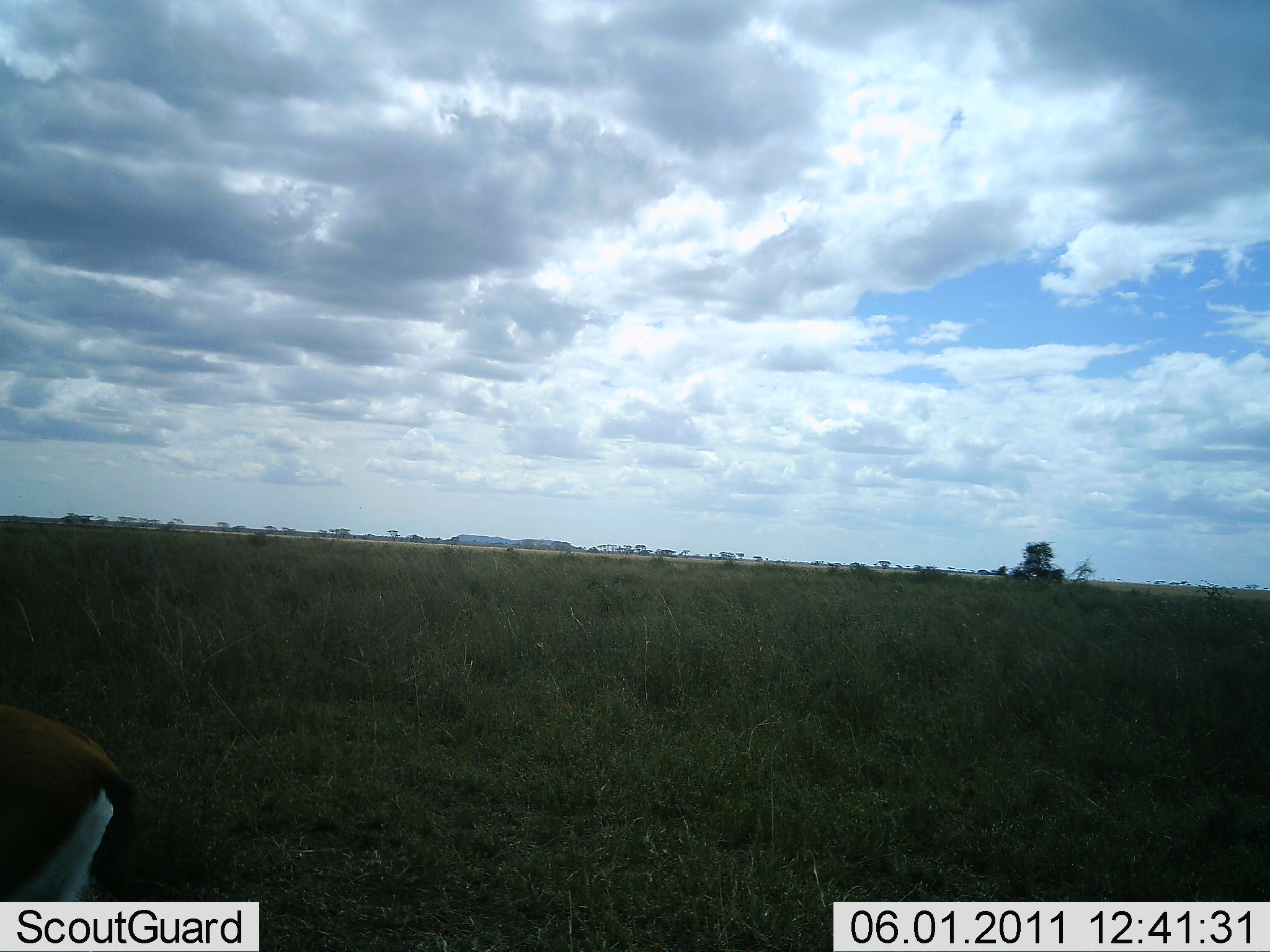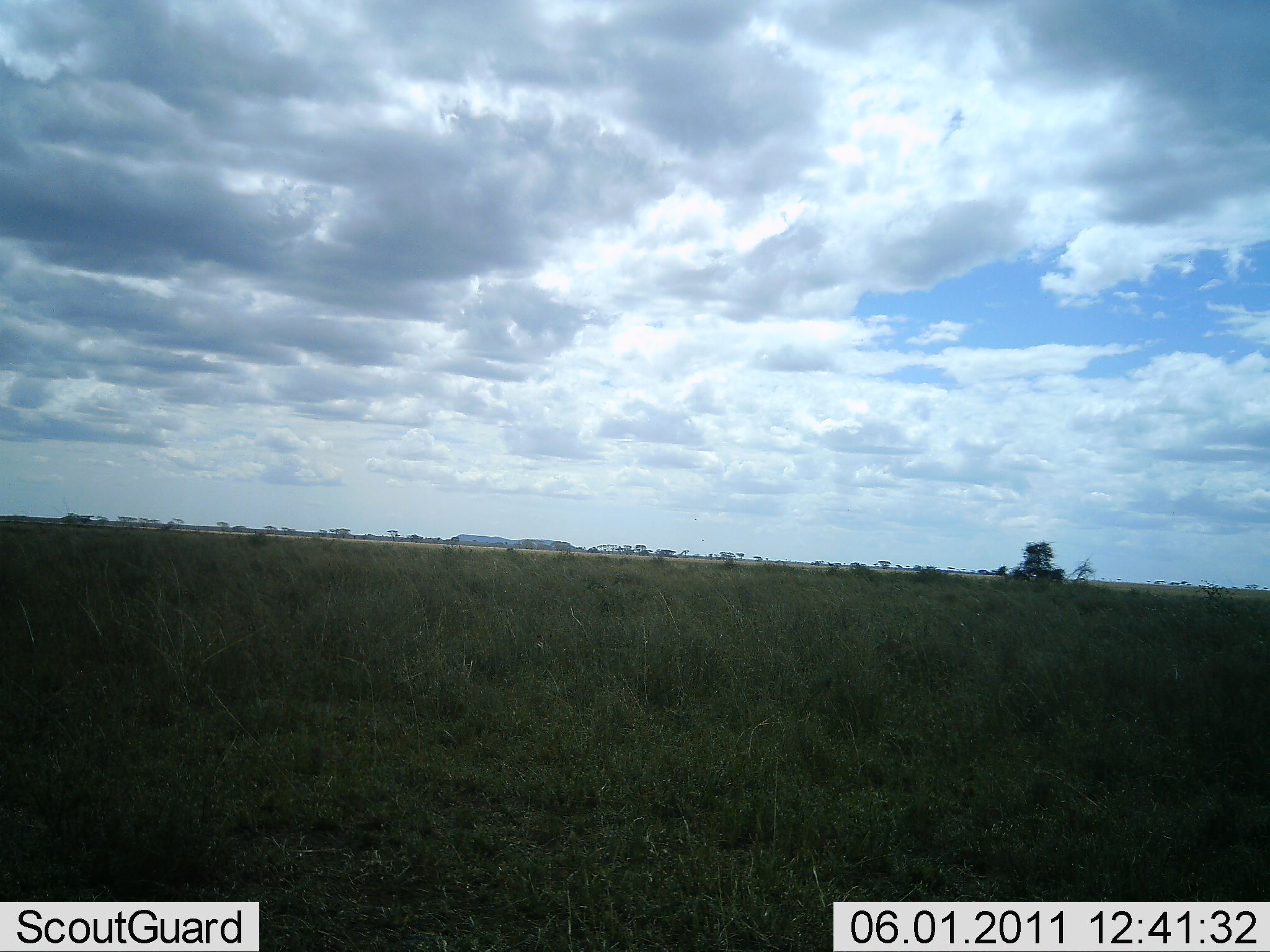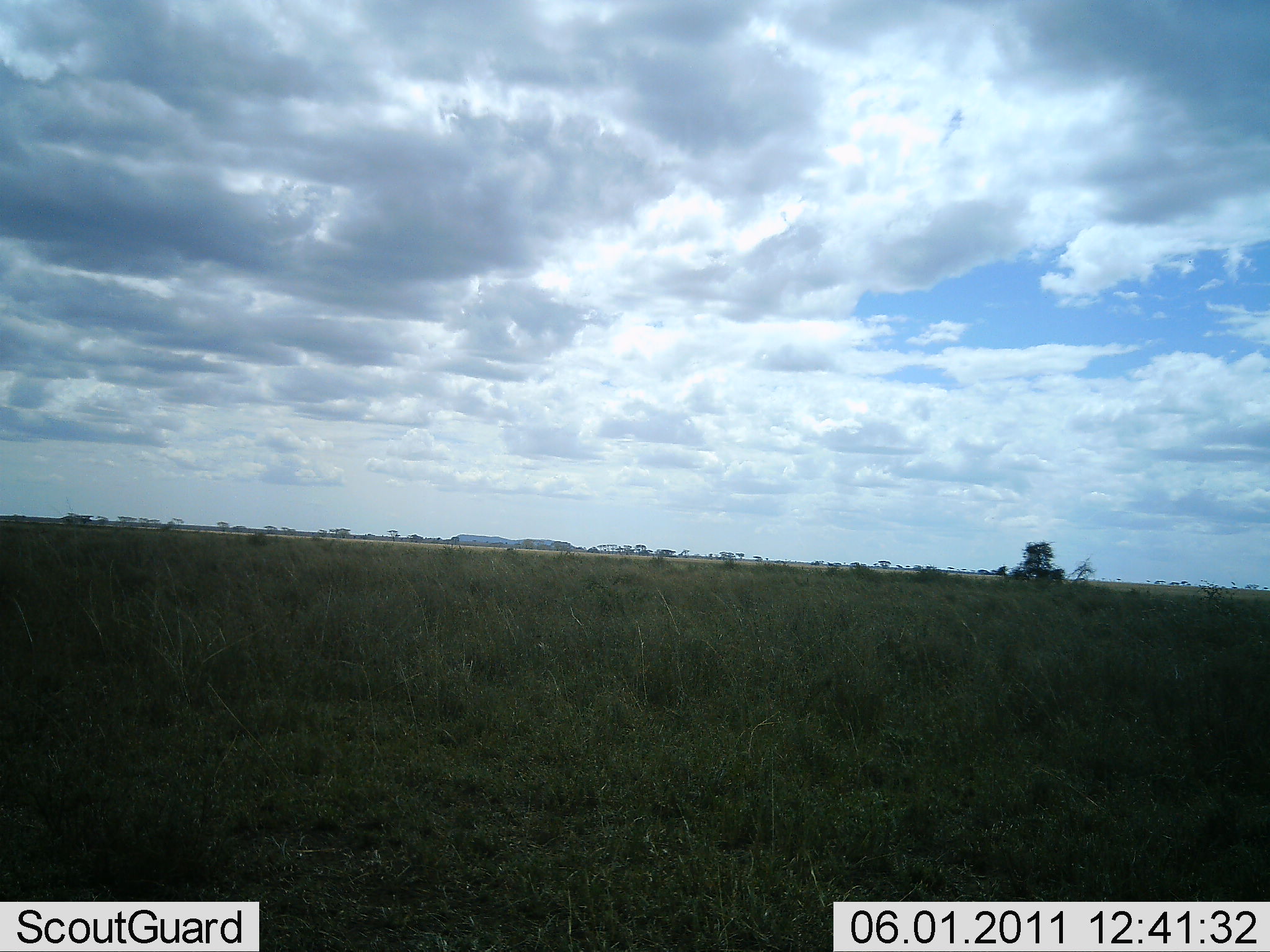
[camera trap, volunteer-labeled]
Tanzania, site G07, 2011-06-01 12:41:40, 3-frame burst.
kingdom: Animalia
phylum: Chordata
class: Mammalia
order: Artiodactyla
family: Bovidae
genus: Eudorcas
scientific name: Eudorcas thomsonii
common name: thomson's gazelle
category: gazellethomsons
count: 1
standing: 14%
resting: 0%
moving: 86%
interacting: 0%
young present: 0%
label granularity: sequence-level